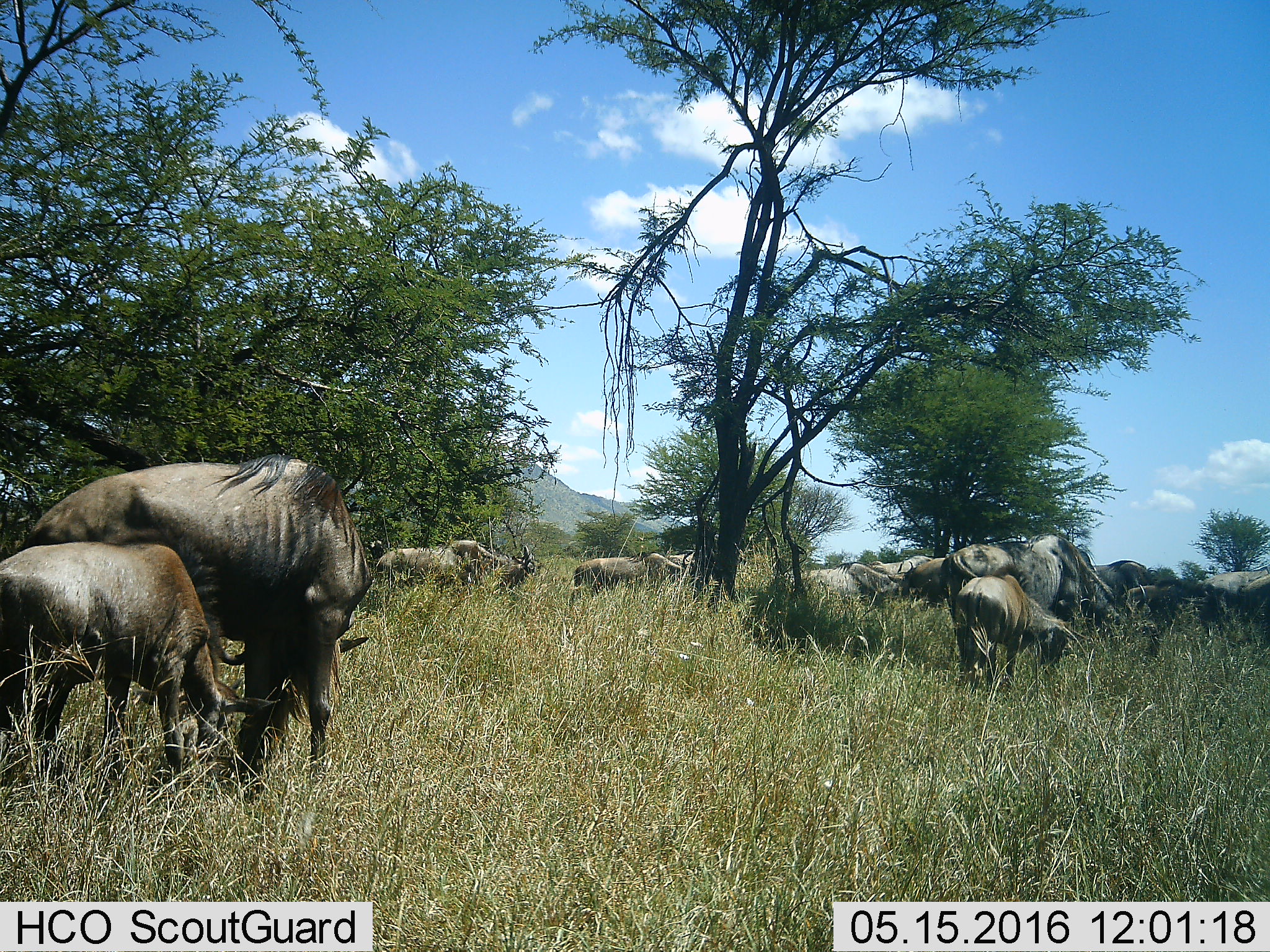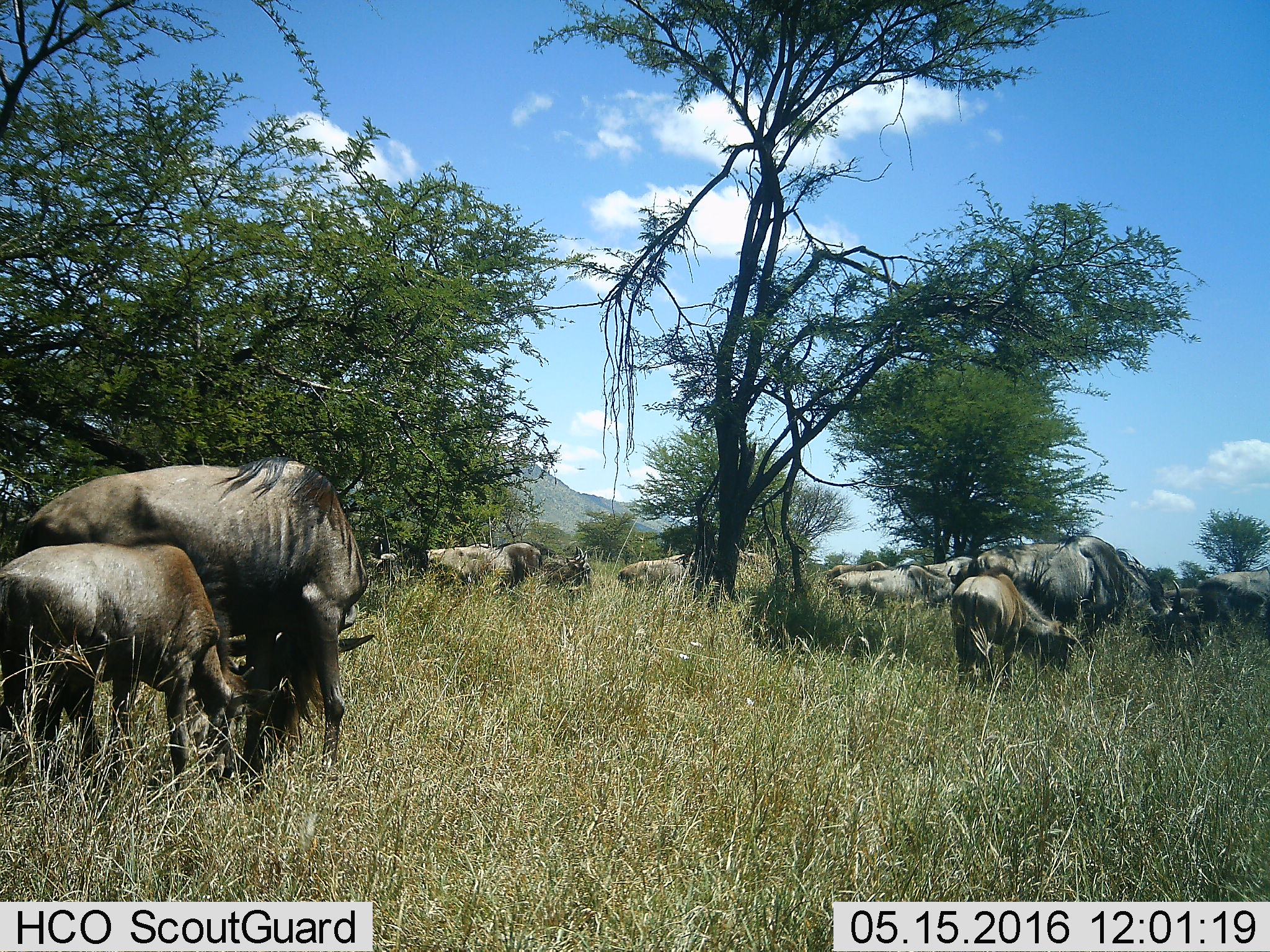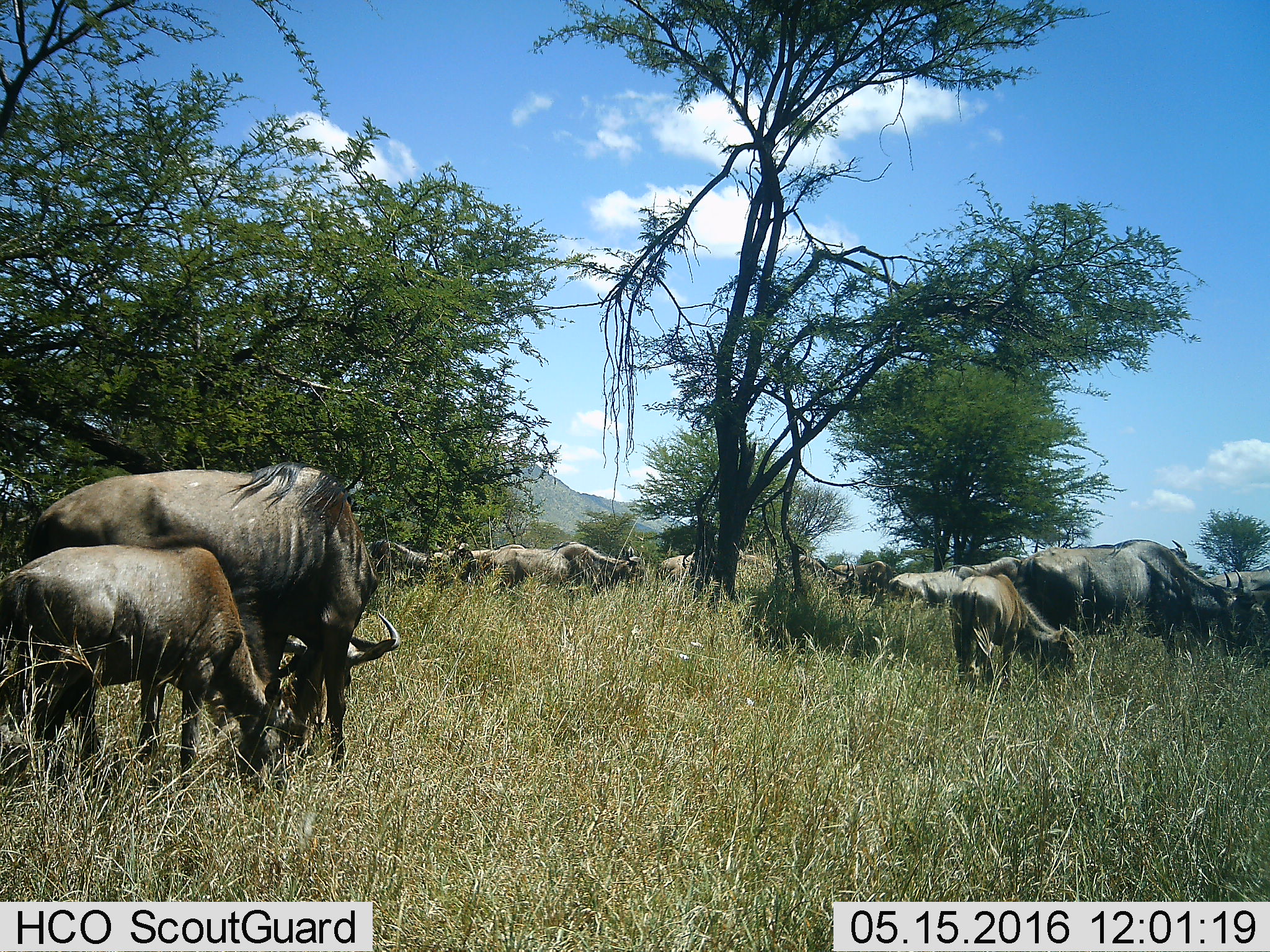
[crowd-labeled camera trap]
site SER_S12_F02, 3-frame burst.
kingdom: Animalia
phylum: Chordata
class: Mammalia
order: Artiodactyla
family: Bovidae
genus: Connochaetes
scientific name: Connochaetes taurinus taurinus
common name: blue wildebeest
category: wildebeestblue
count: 11-50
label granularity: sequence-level